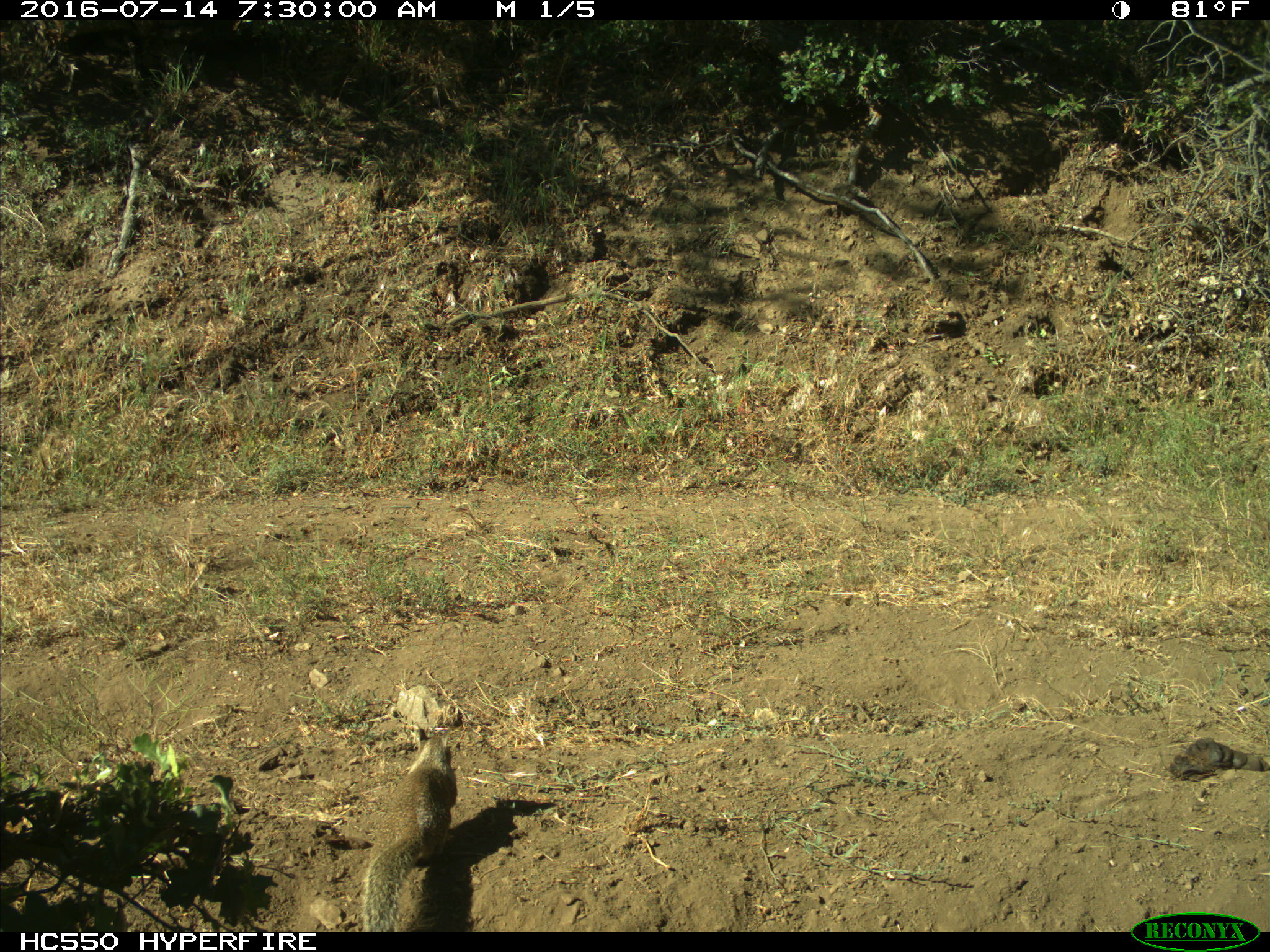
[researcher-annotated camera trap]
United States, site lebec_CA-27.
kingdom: Animalia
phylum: Chordata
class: Mammalia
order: Rodentia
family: Sciuridae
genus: Otospermophilus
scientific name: Otospermophilus beecheyi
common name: california ground squirrel